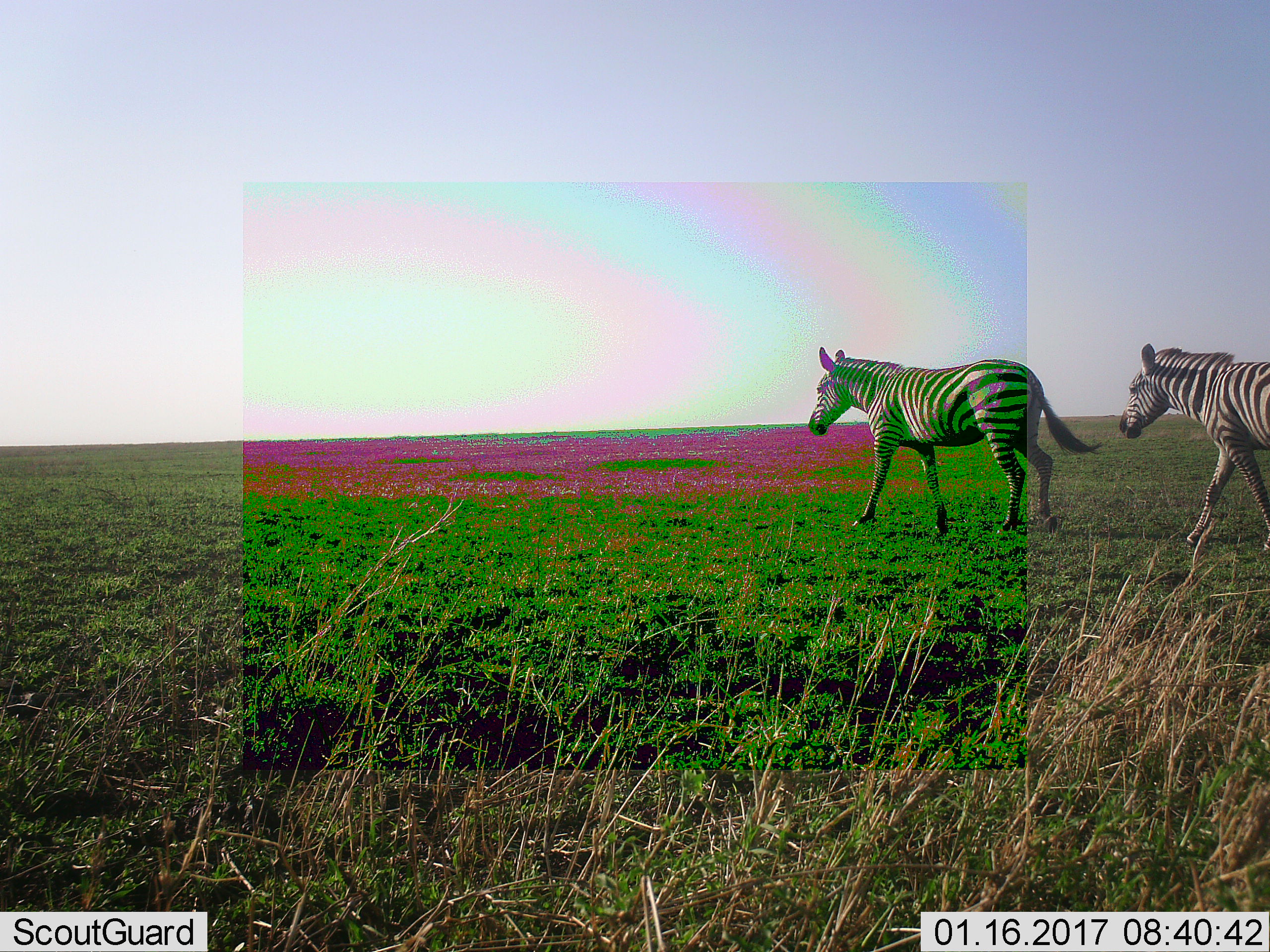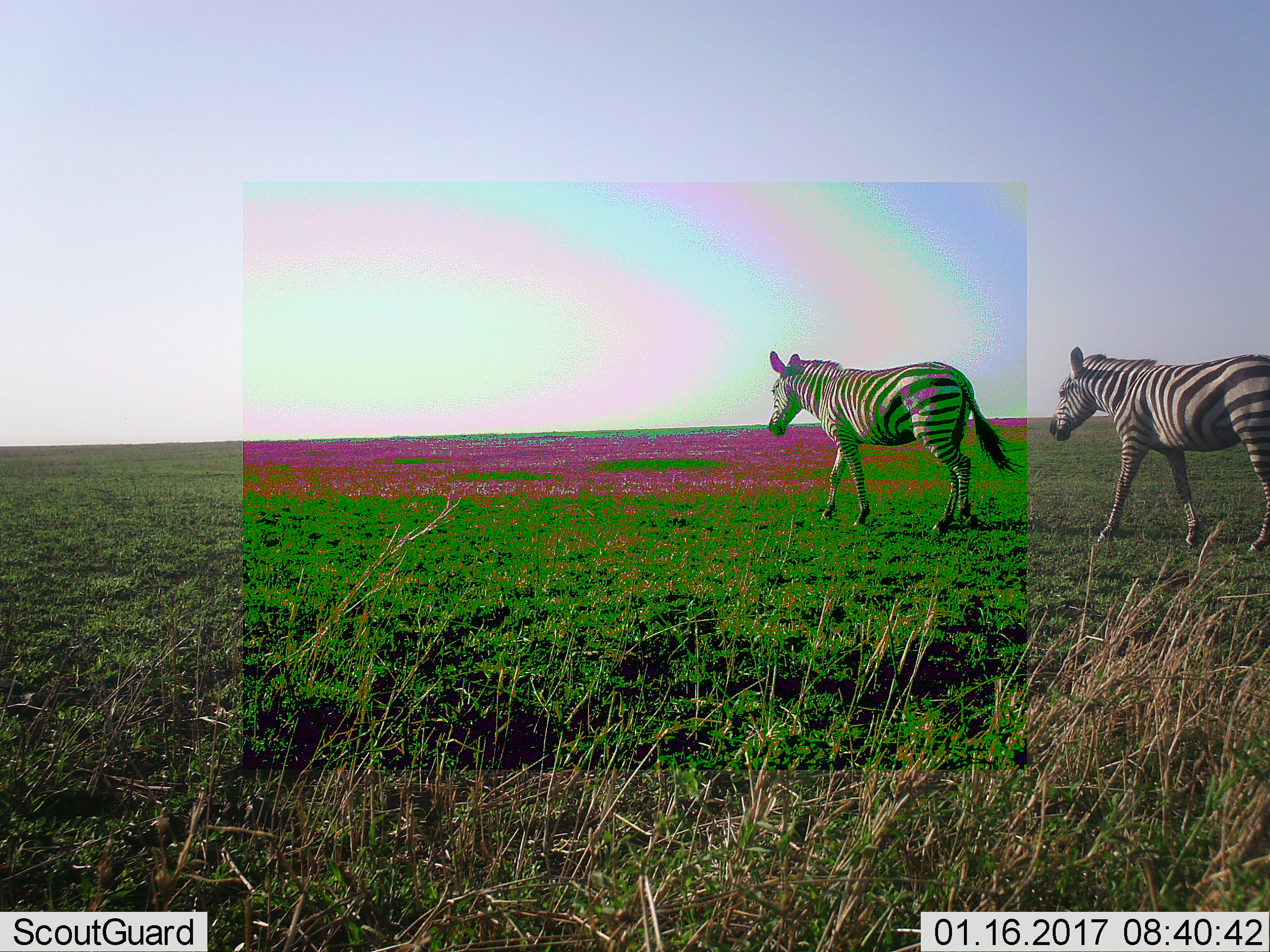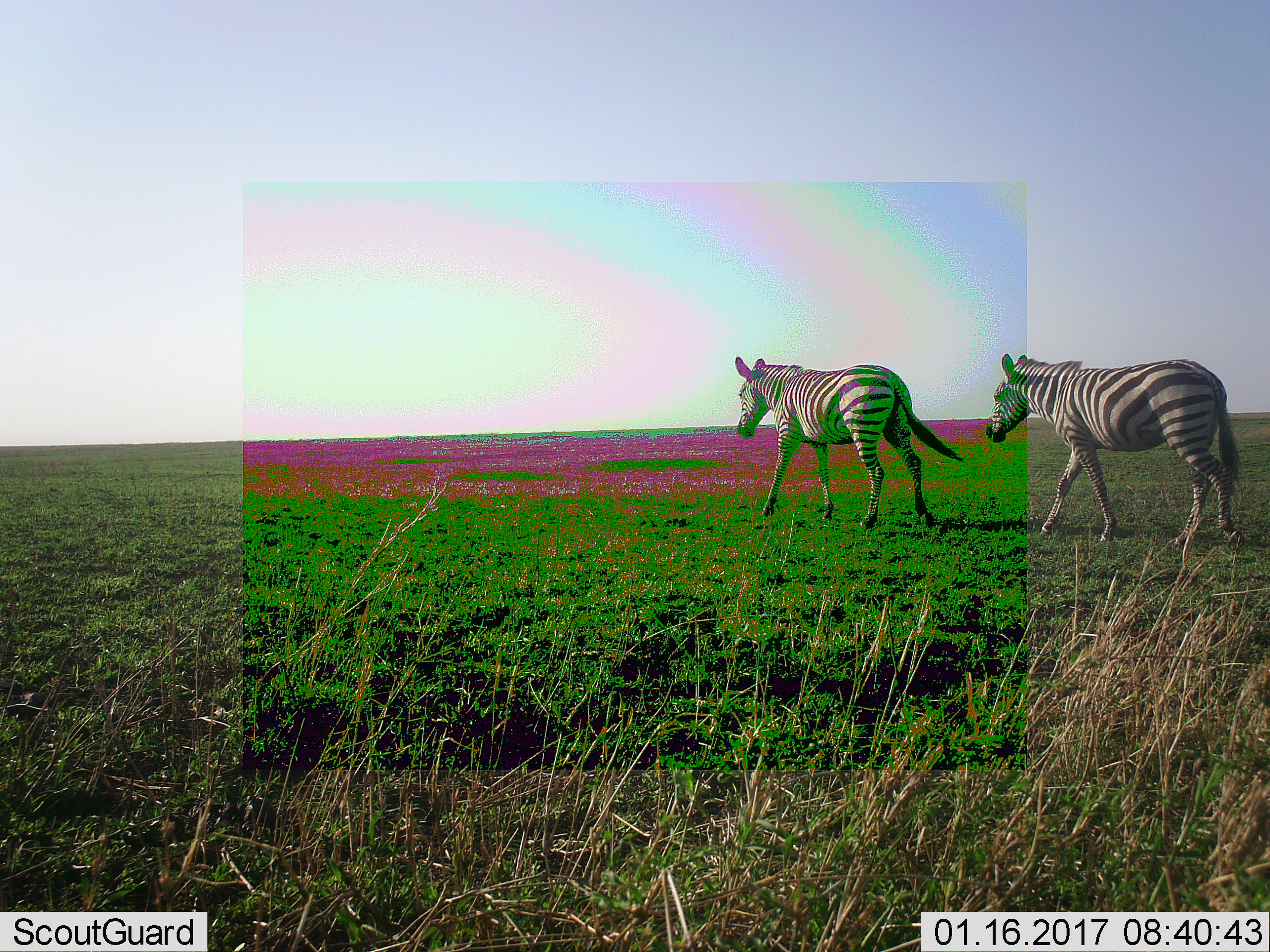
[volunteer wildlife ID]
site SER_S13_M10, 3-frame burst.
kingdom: Animalia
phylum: Chordata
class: Mammalia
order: Perissodactyla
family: Equidae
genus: Equus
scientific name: Equus quagga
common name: plains zebra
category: zebraplains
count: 2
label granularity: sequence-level